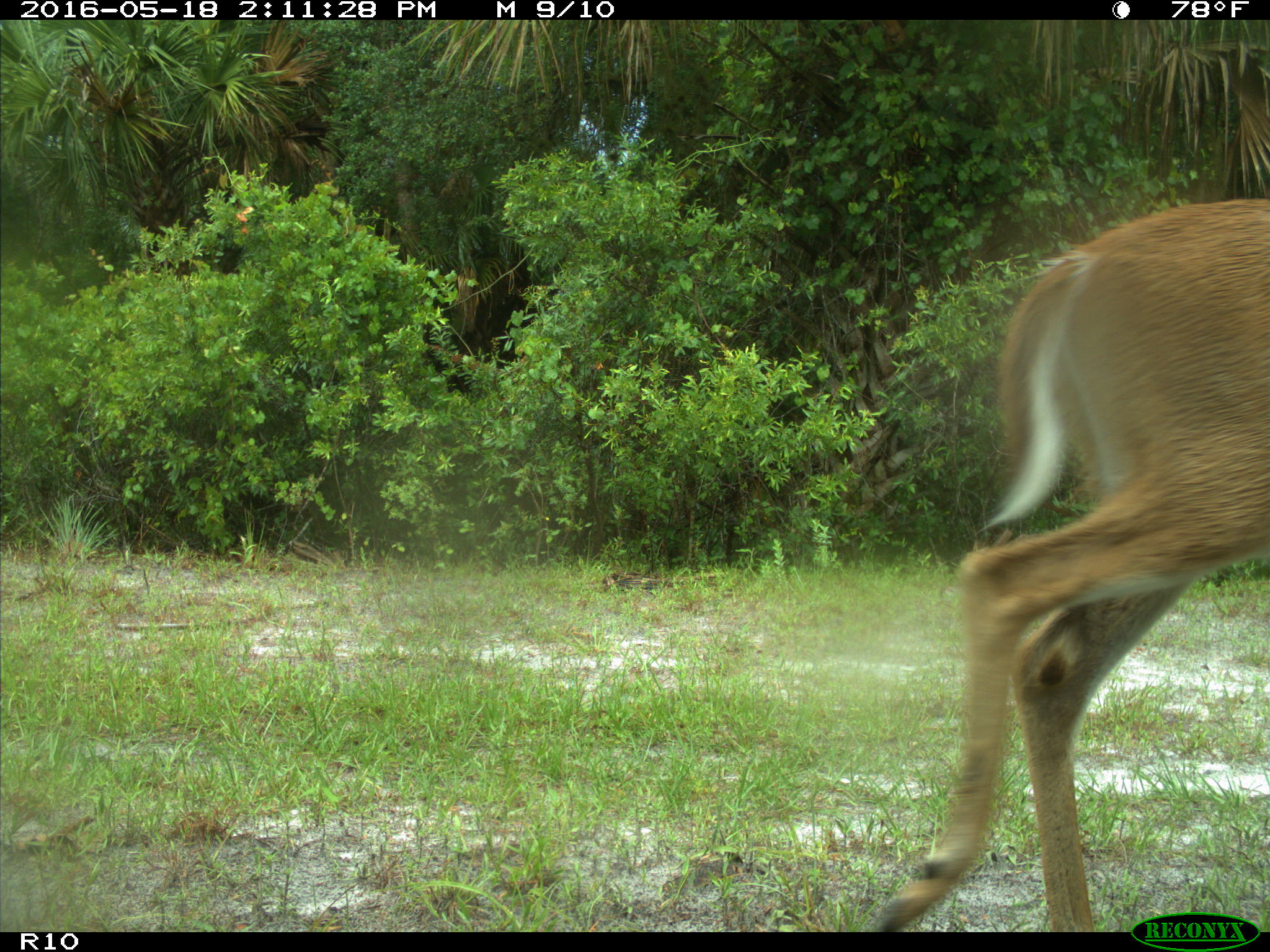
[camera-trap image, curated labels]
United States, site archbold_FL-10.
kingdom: Animalia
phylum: Chordata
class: Mammalia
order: Artiodactyla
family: Cervidae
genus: Odocoileus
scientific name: Odocoileus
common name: deer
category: unidentified deer